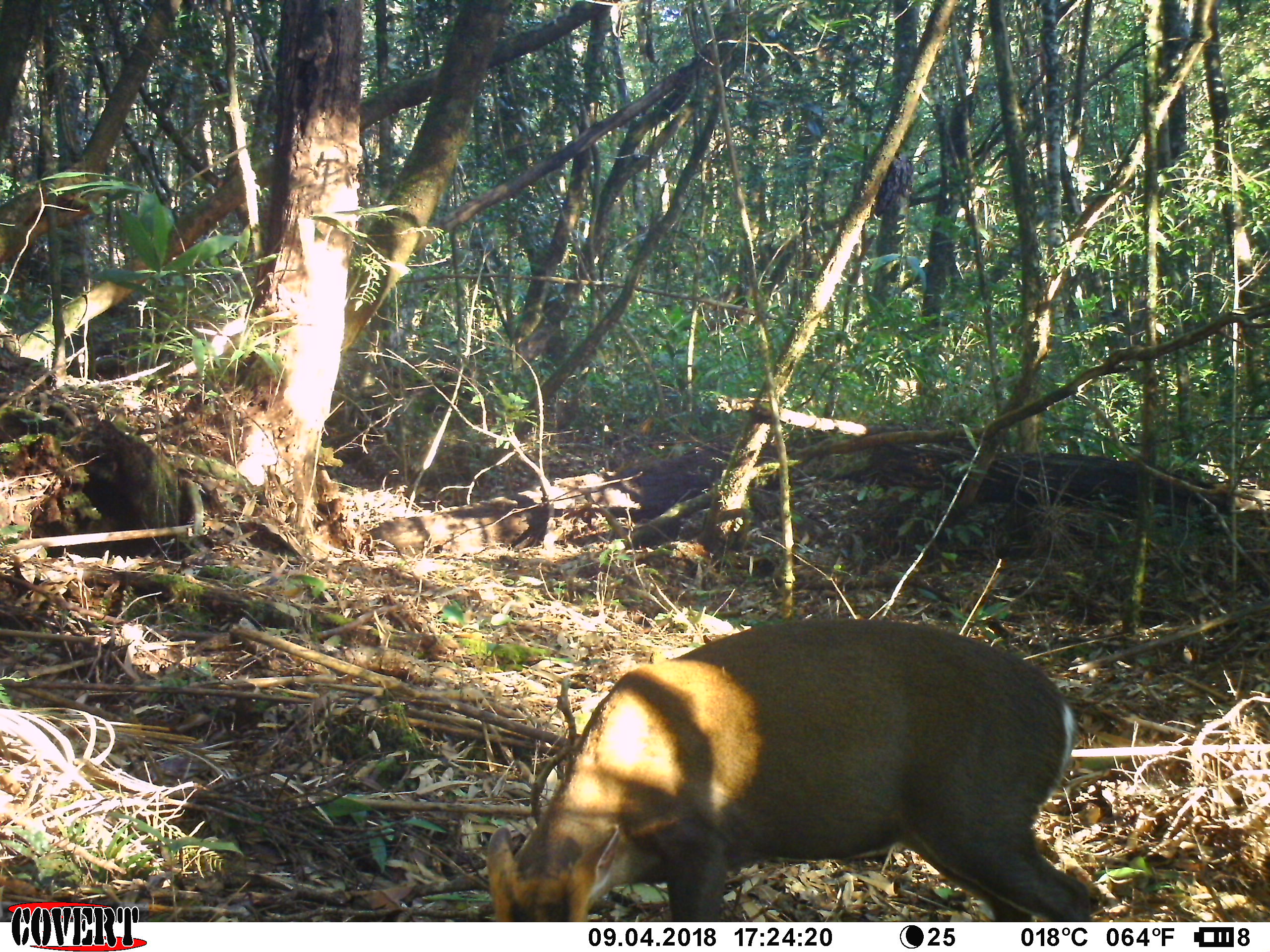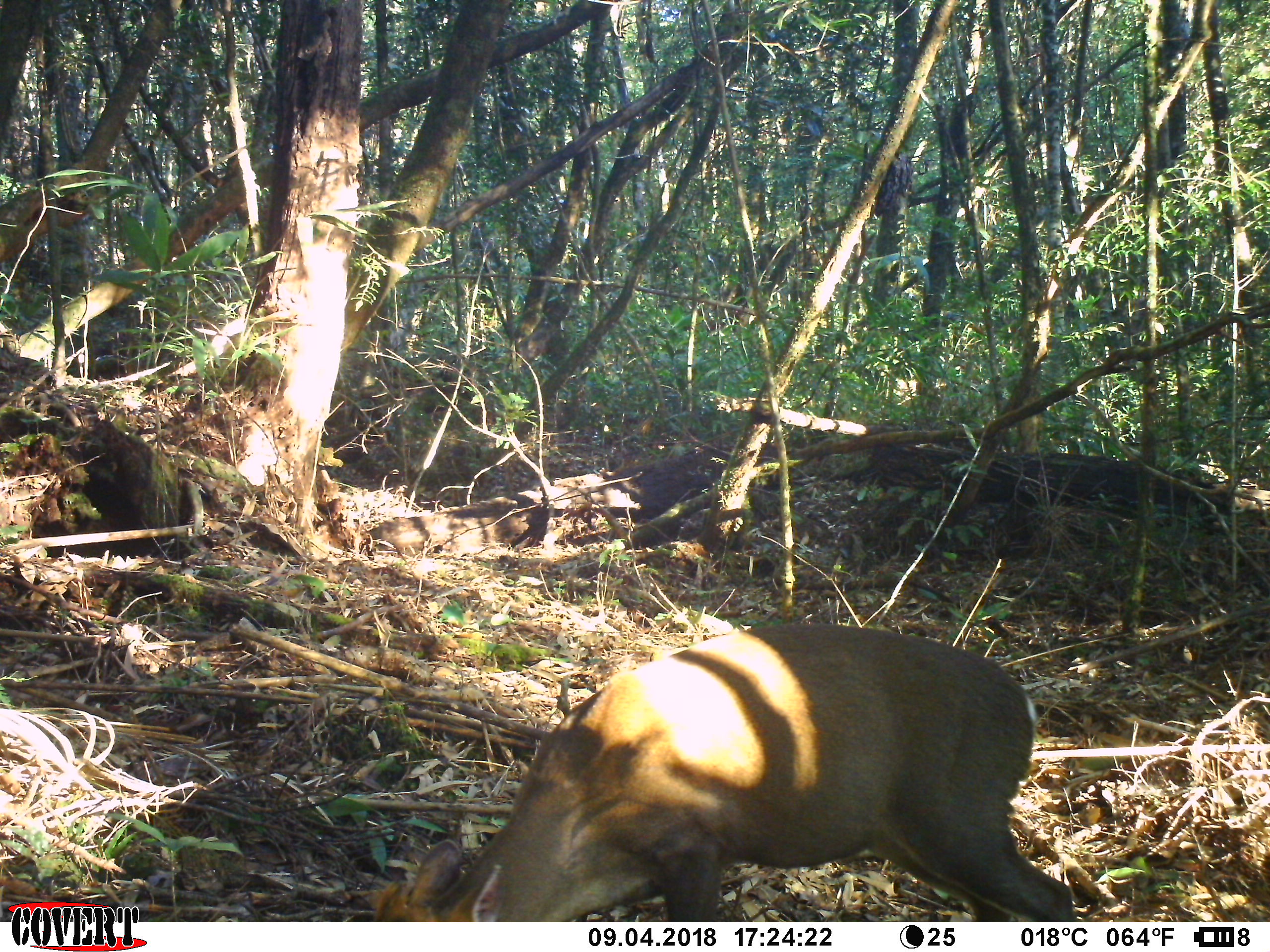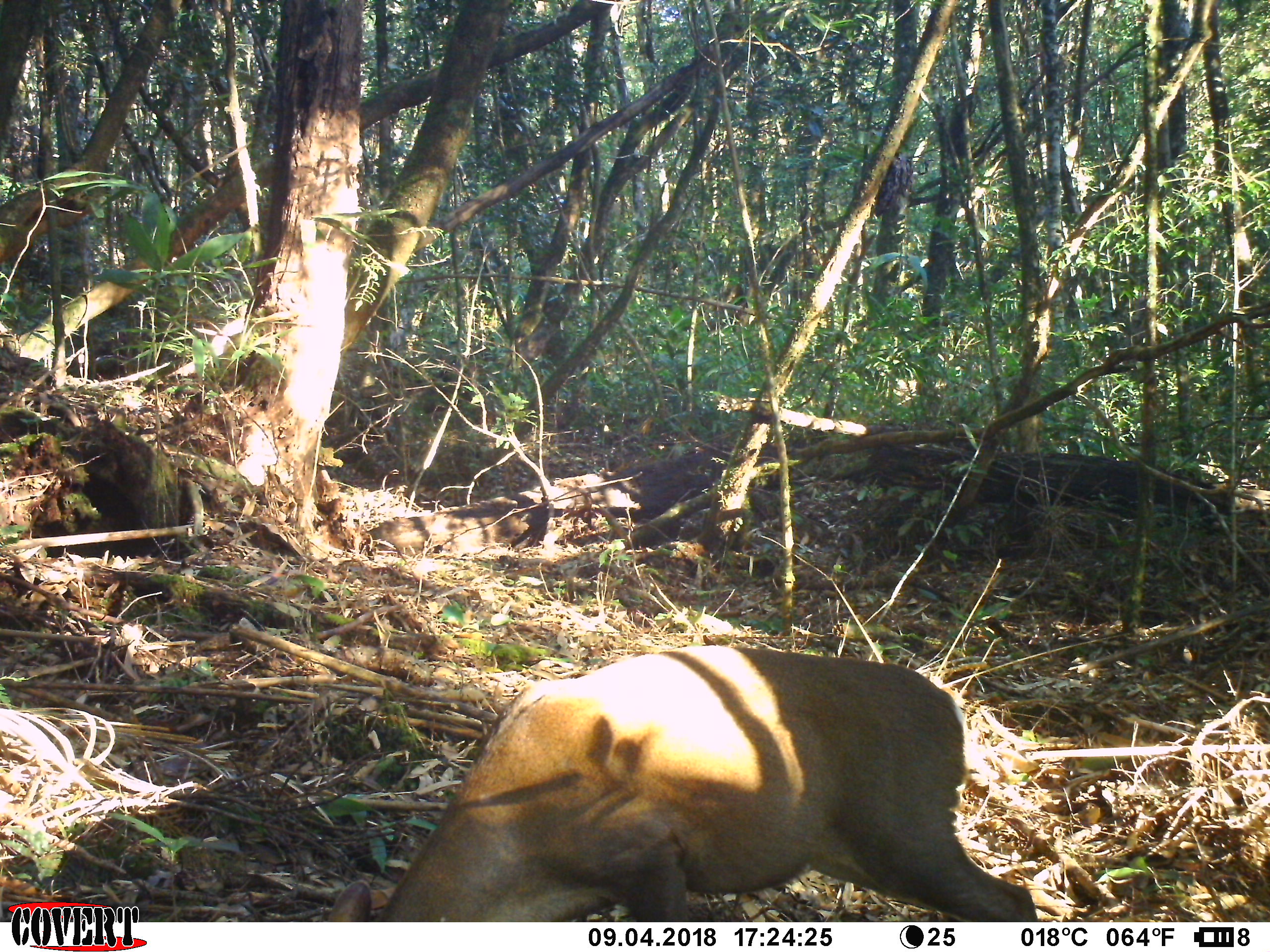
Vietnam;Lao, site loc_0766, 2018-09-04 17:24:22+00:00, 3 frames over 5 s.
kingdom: Animalia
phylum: Chordata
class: Mammalia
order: Artiodactyla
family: Cervidae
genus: Muntiacus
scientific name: Muntiacus rooseveltorum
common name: roosevelt's muntjac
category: roosevelts muntjac group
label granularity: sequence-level